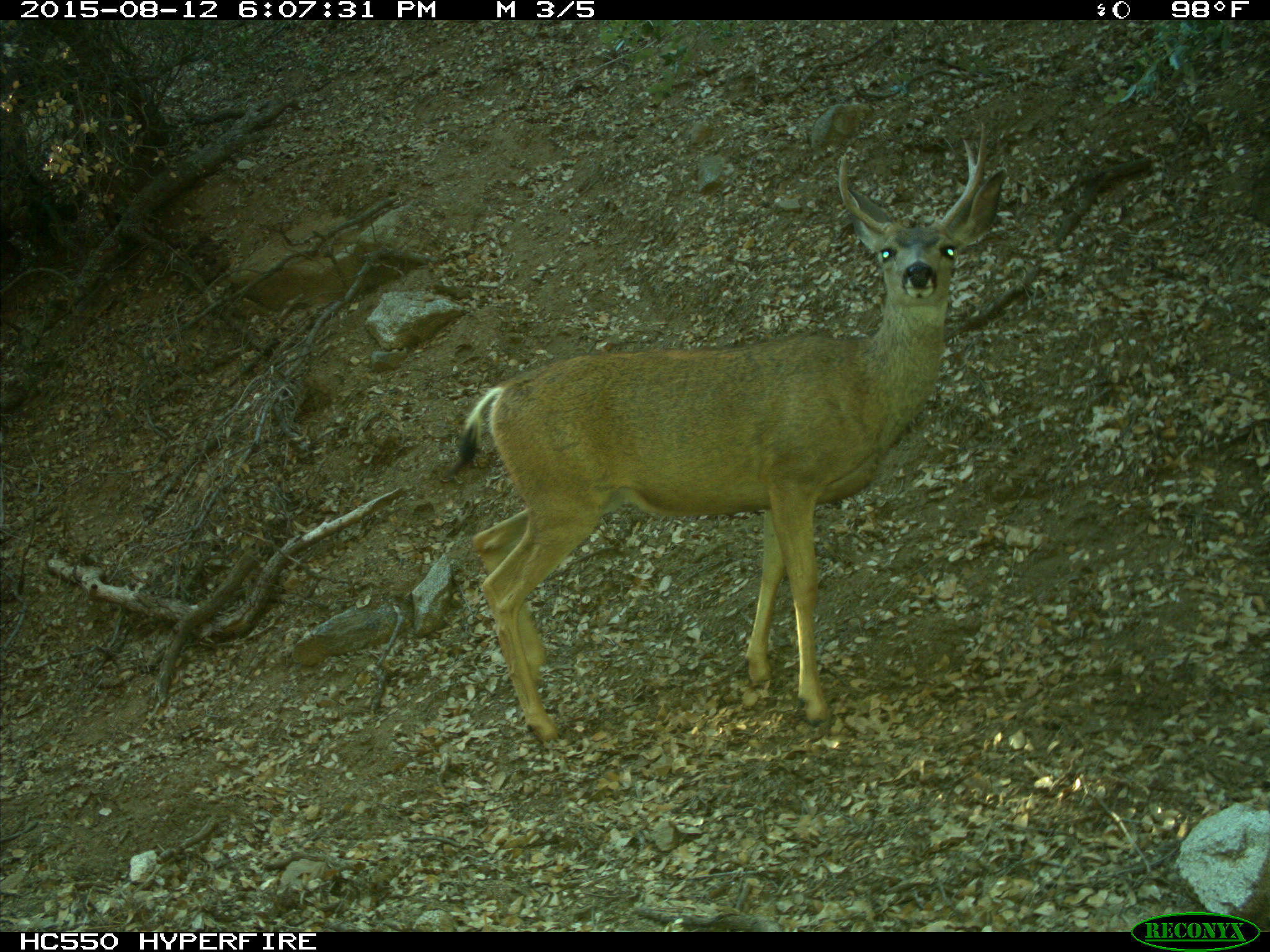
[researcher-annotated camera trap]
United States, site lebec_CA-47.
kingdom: Animalia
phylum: Chordata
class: Mammalia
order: Artiodactyla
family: Cervidae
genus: Odocoileus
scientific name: Odocoileus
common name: deer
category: unidentified deer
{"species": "unidentified deer (deer) (Odocoileus)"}